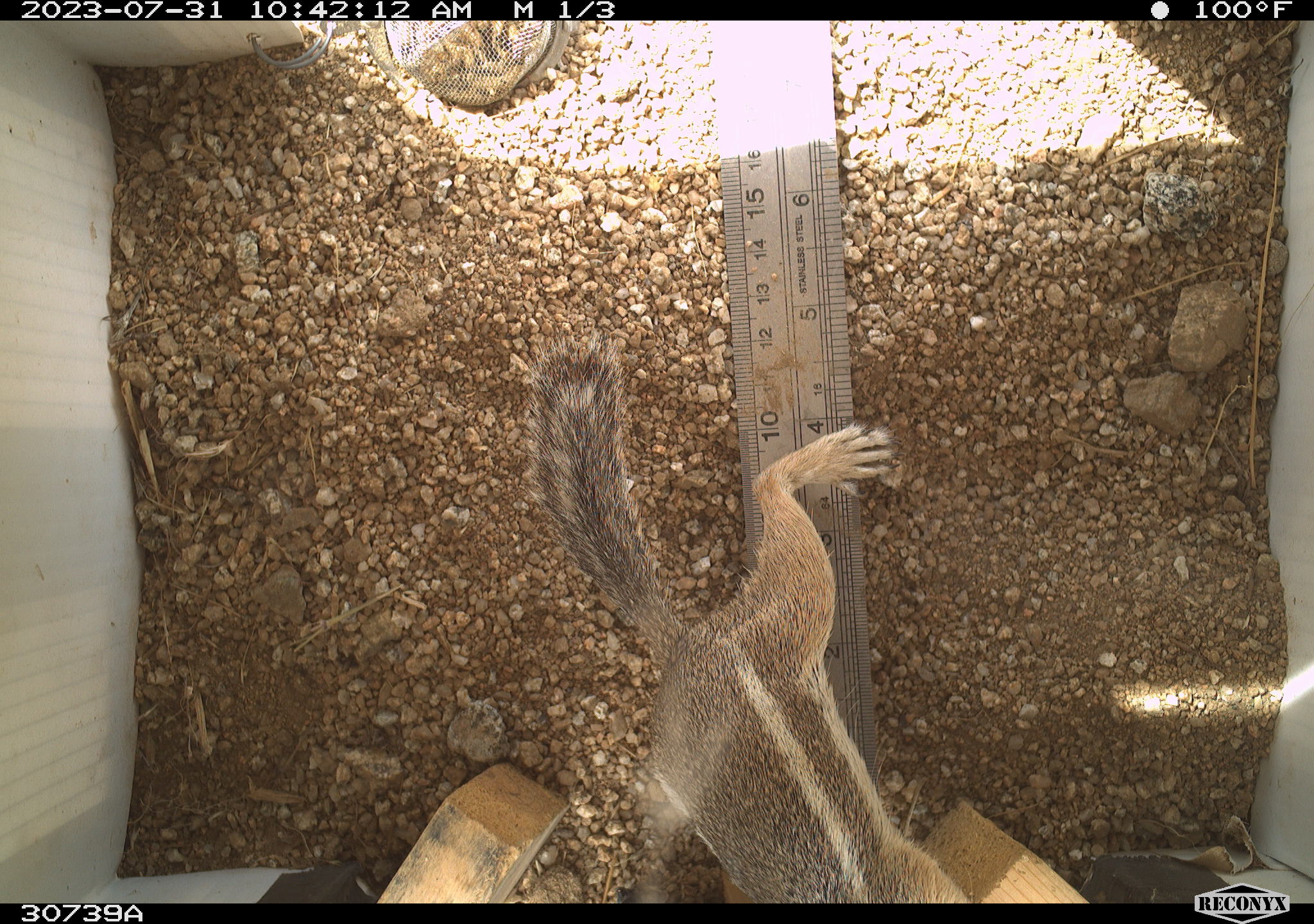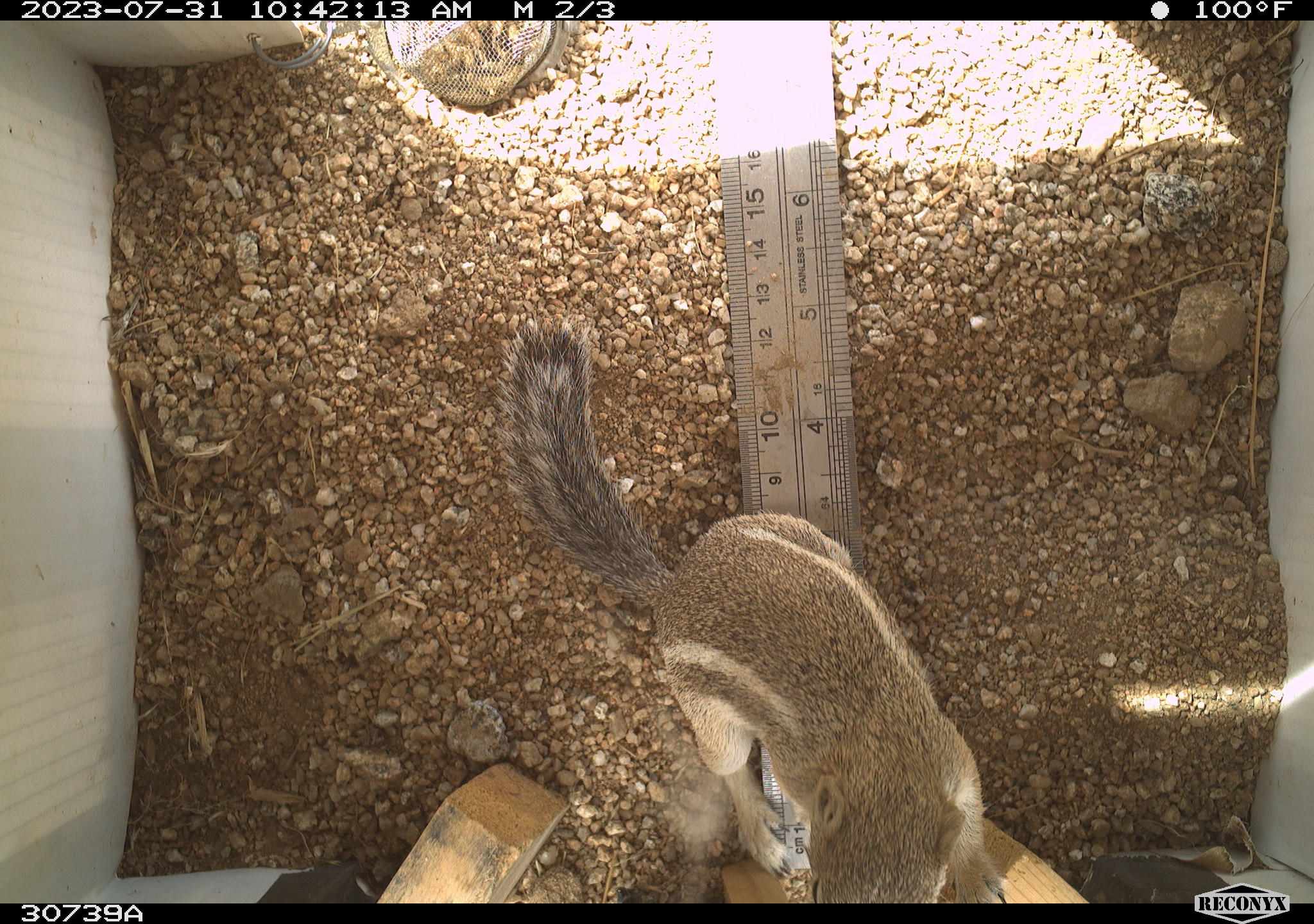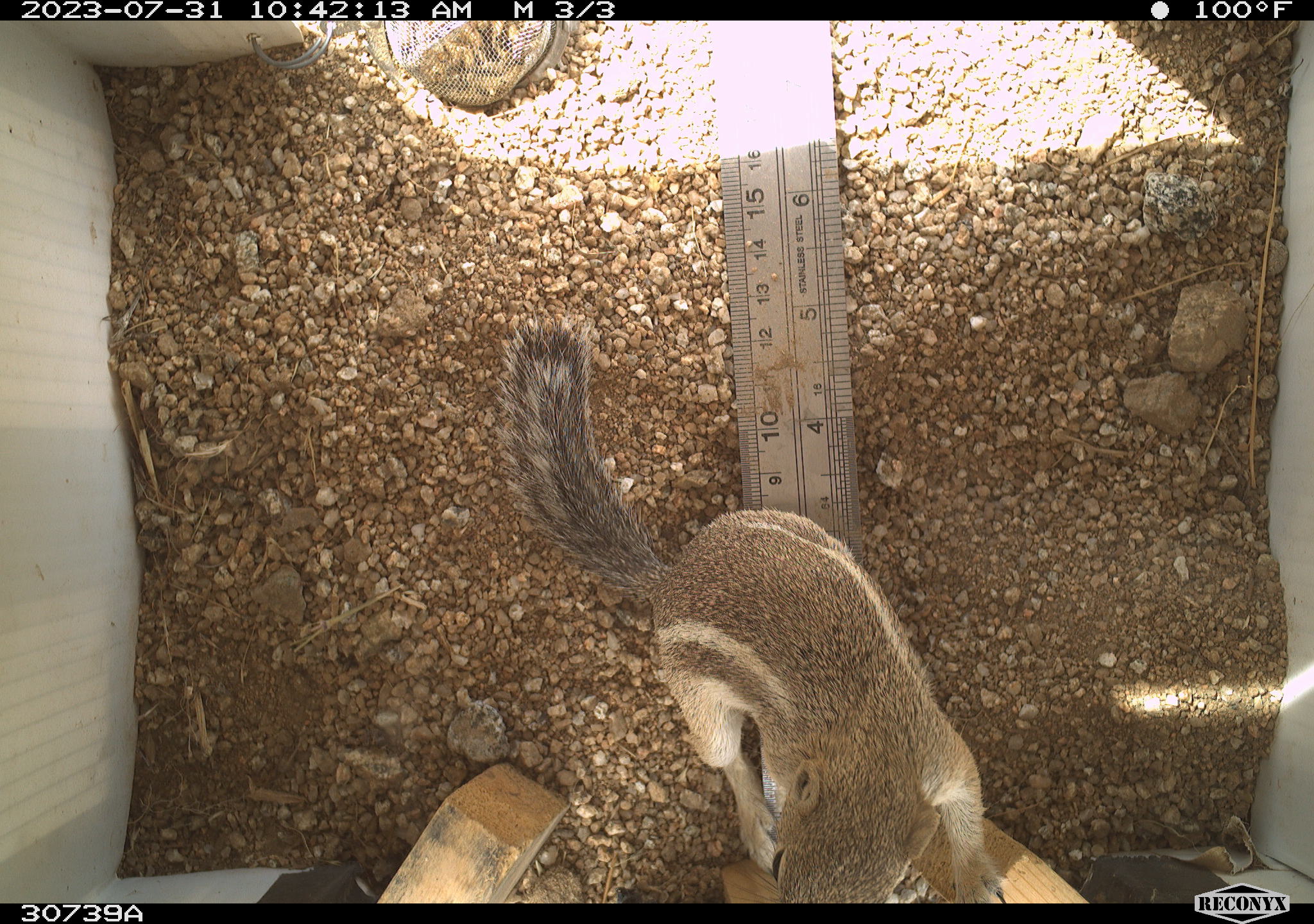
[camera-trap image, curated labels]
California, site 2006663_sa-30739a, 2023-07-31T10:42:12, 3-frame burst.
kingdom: Animalia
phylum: Chordata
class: Mammalia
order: Rodentia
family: Sciuridae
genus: Ammospermophilus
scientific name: Ammospermophilus leucurus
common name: white-tailed antelope squirrel